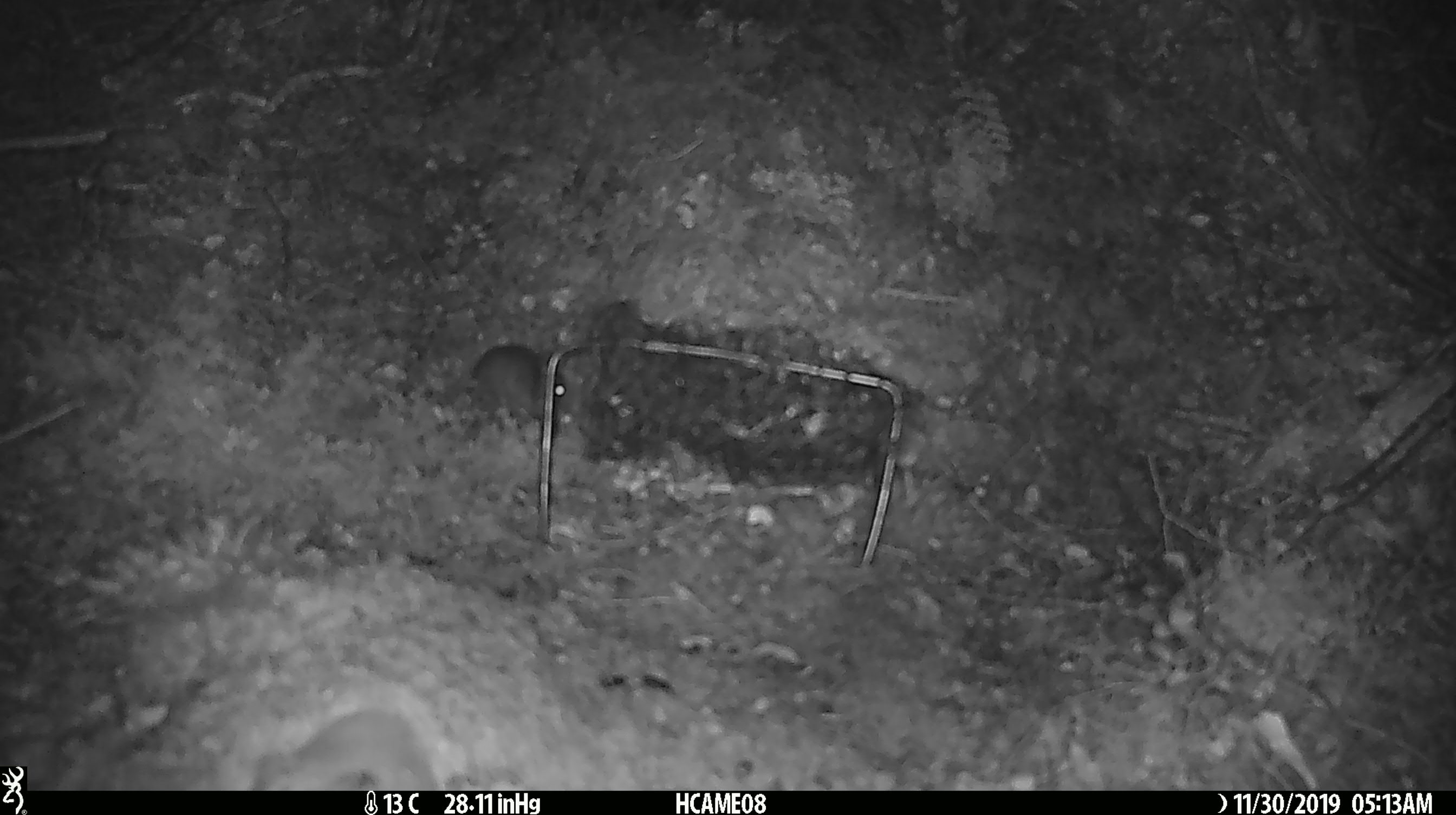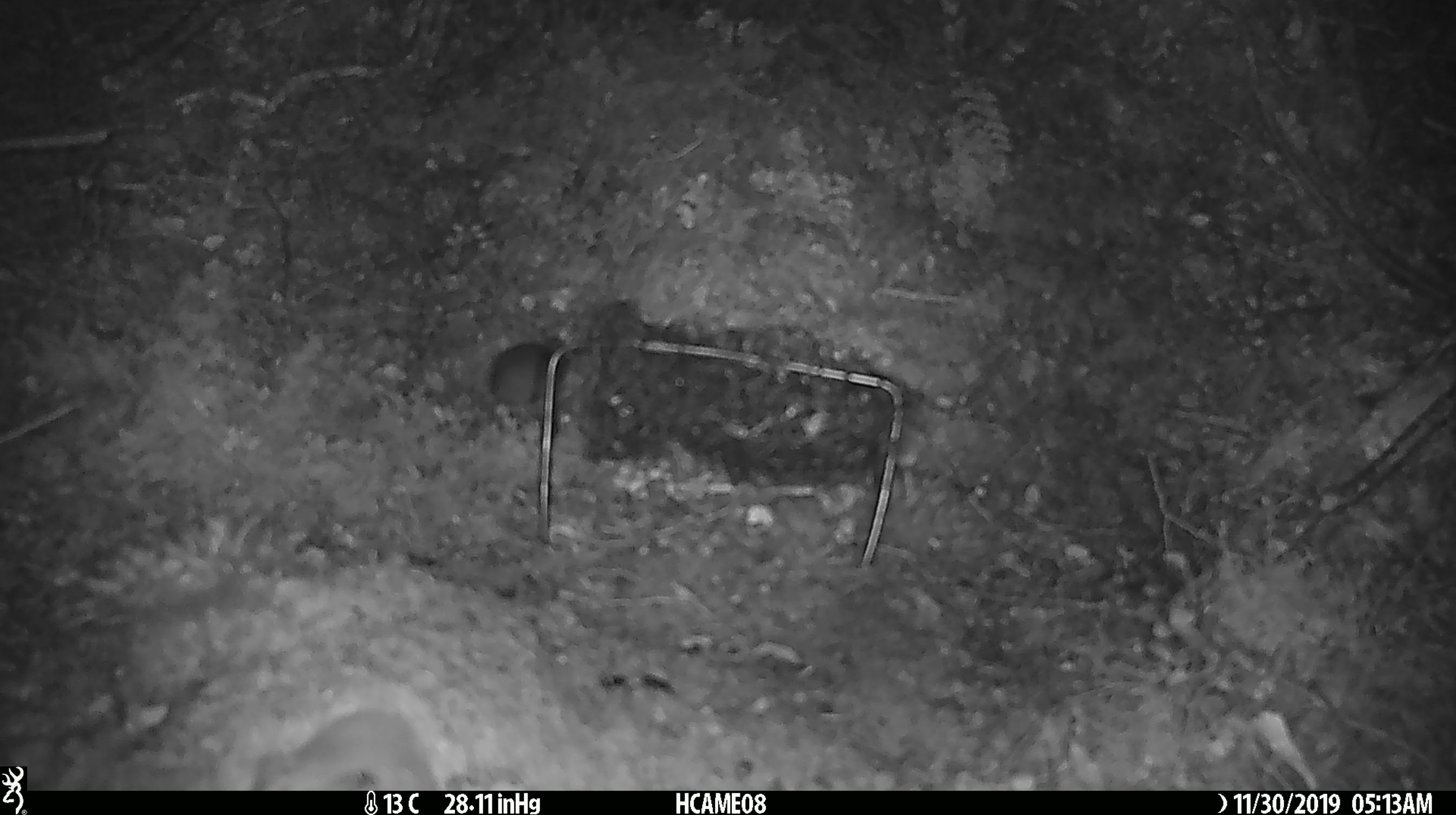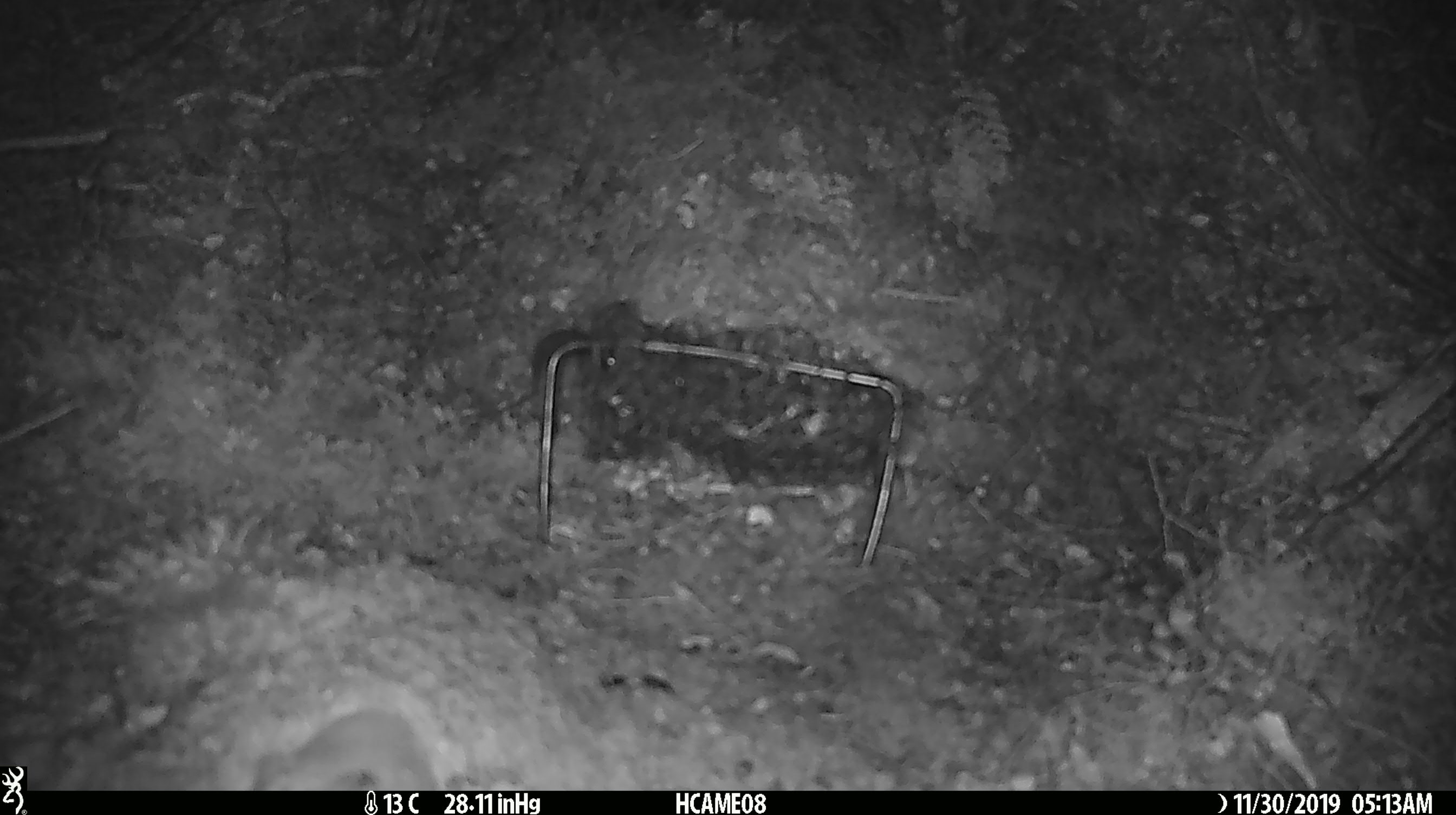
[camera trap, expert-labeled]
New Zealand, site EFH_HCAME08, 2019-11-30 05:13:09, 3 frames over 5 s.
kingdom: Animalia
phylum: Chordata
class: Mammalia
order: Rodentia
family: Muridae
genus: Mus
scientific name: Mus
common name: mouse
Mouse (Mus).